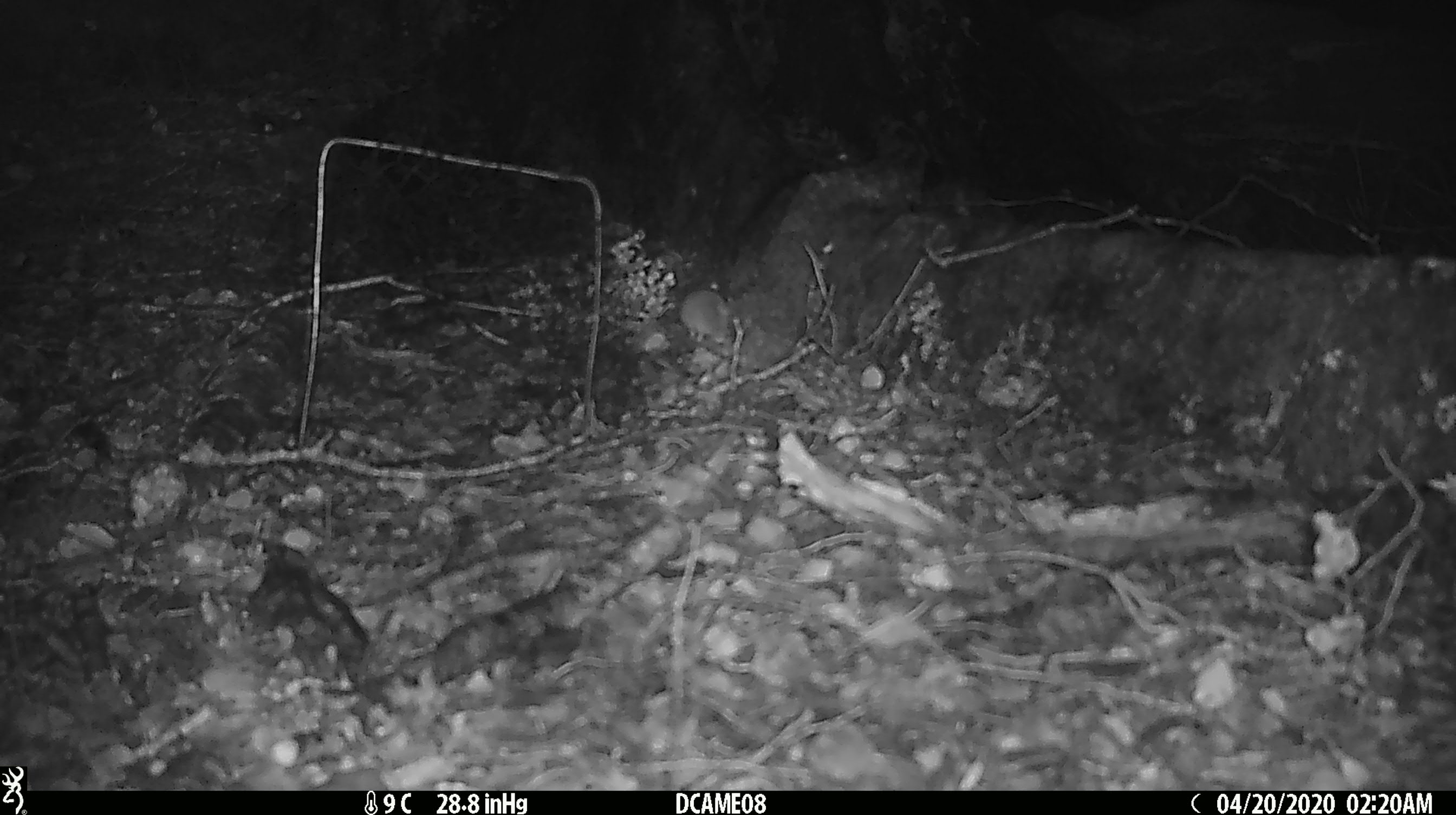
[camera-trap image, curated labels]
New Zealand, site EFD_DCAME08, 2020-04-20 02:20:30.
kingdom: Animalia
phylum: Chordata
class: Mammalia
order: Rodentia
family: Muridae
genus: Mus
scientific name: Mus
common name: mouse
Mouse (Mus).